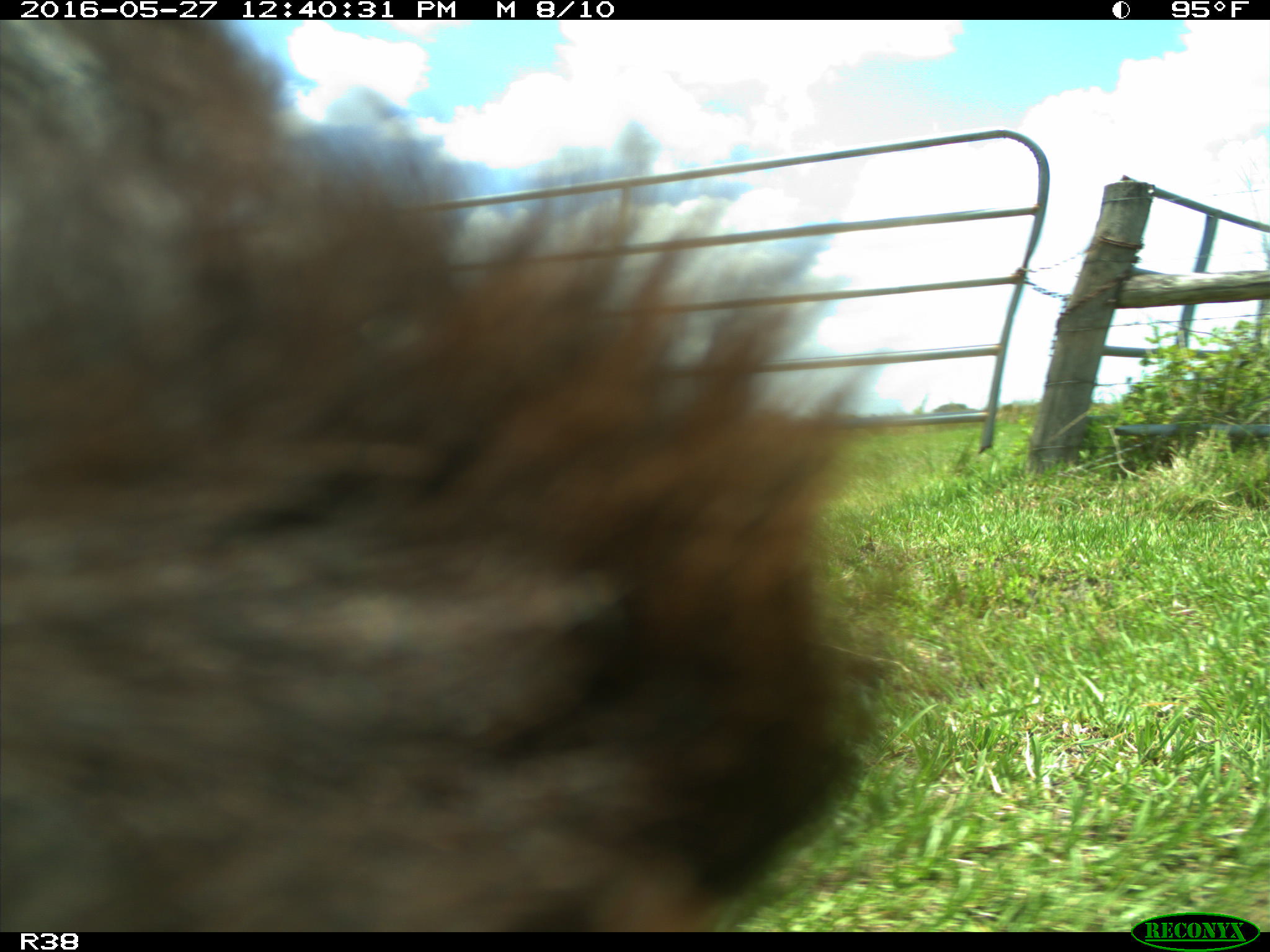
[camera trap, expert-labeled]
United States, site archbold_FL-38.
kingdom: Animalia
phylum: Chordata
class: Mammalia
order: Artiodactyla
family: Bovidae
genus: Bos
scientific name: Bos taurus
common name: domestic cow